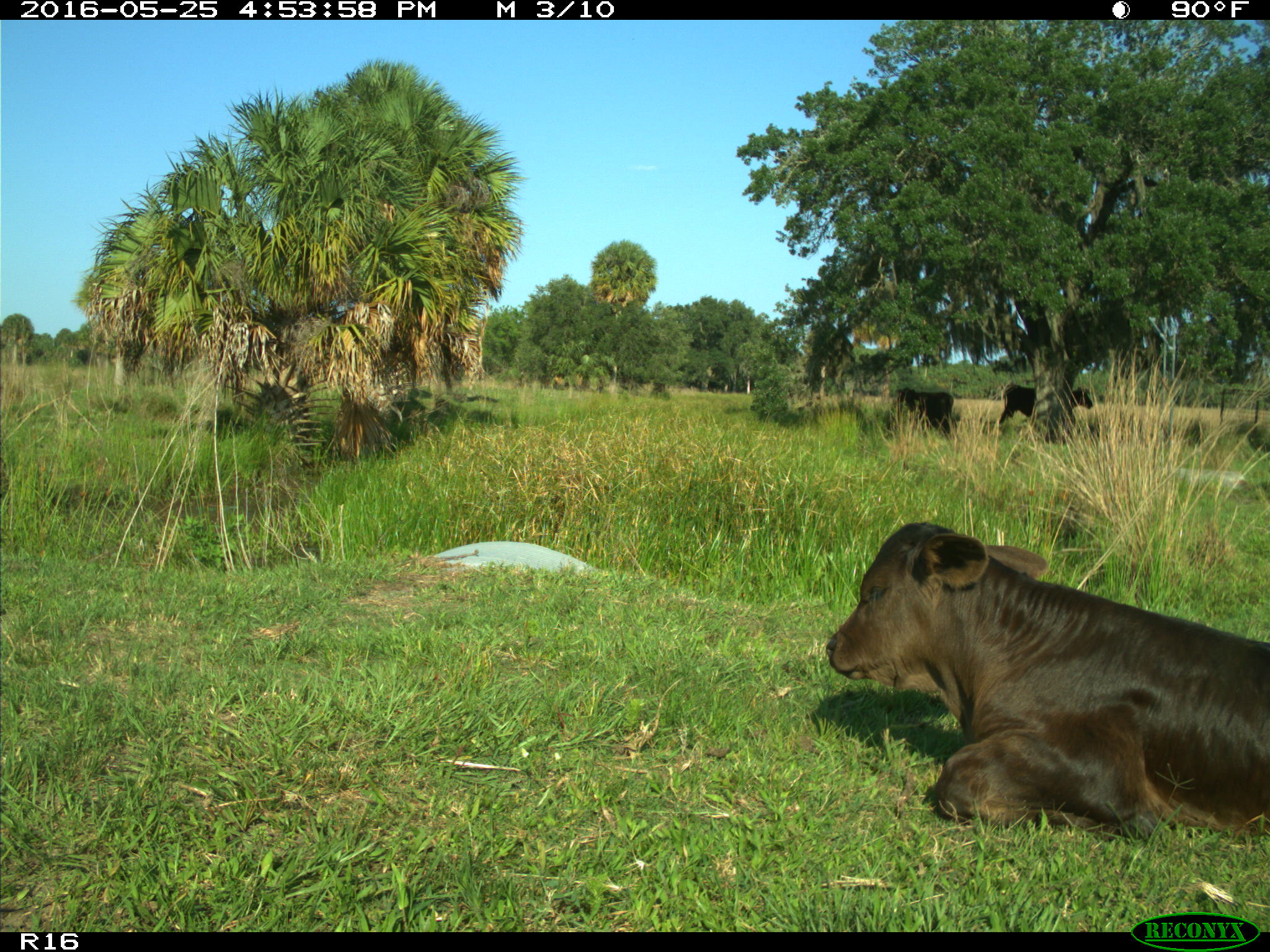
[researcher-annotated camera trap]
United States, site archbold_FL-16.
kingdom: Animalia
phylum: Chordata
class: Mammalia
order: Artiodactyla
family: Bovidae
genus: Bos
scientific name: Bos taurus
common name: domestic cow